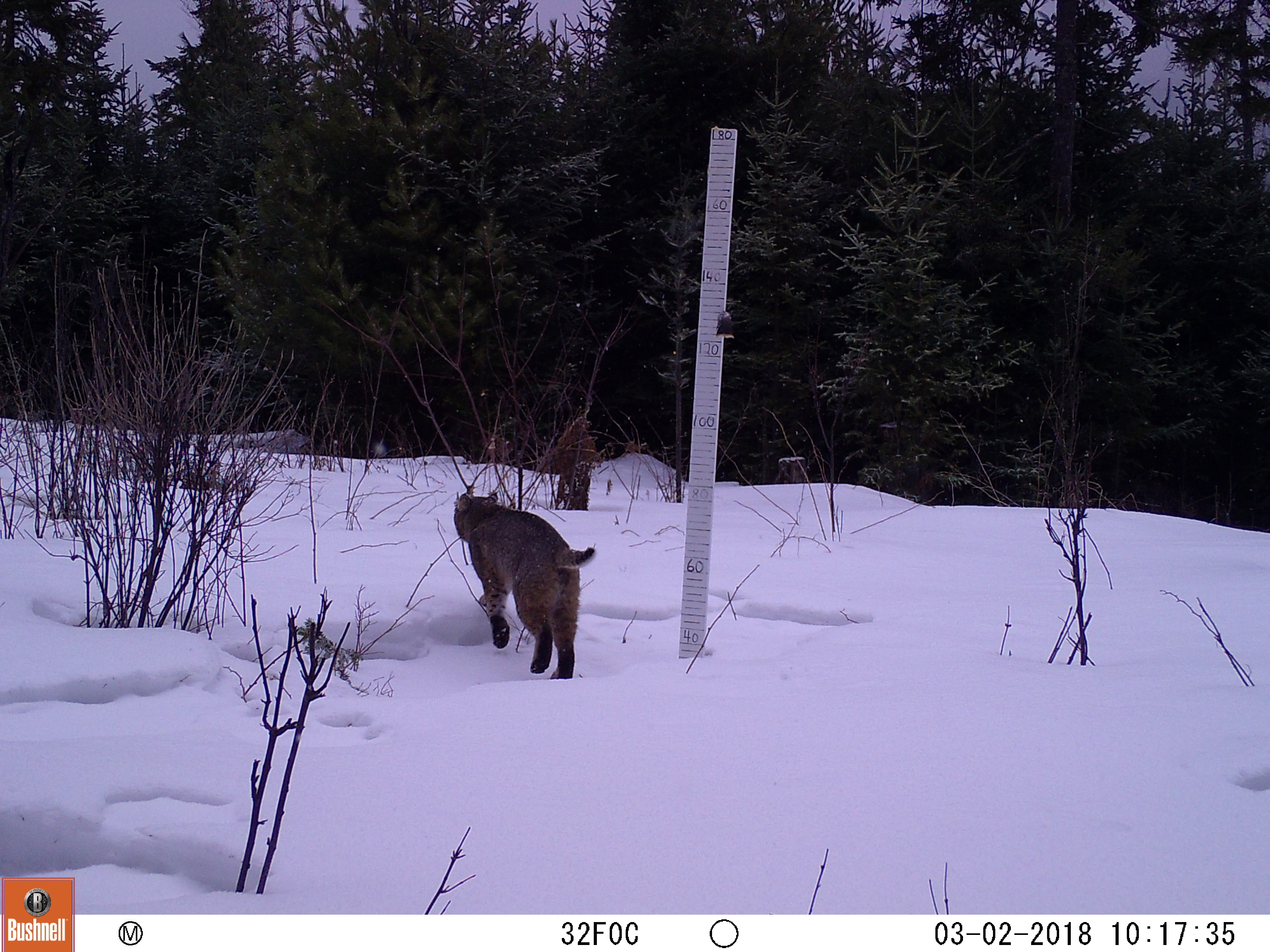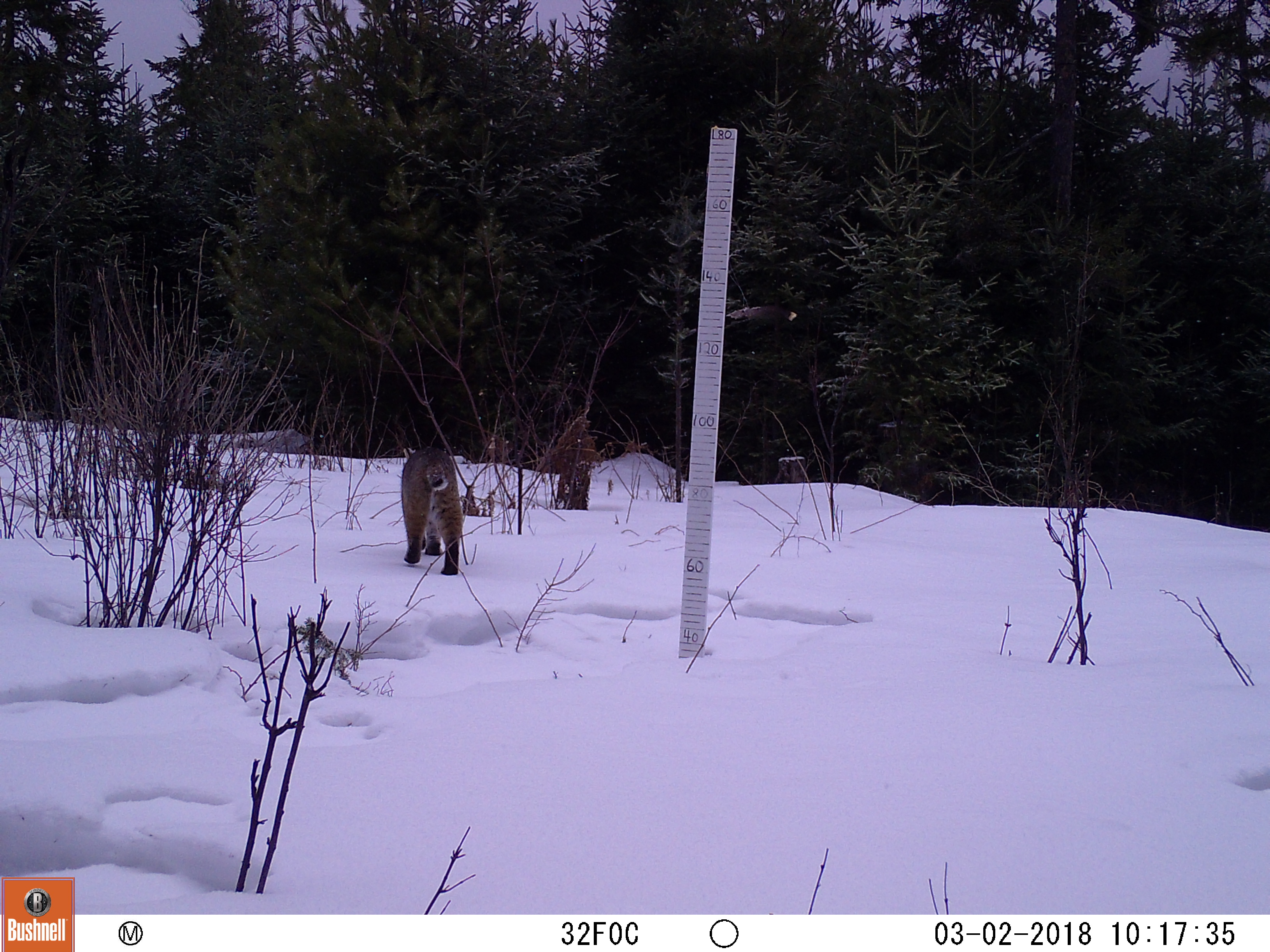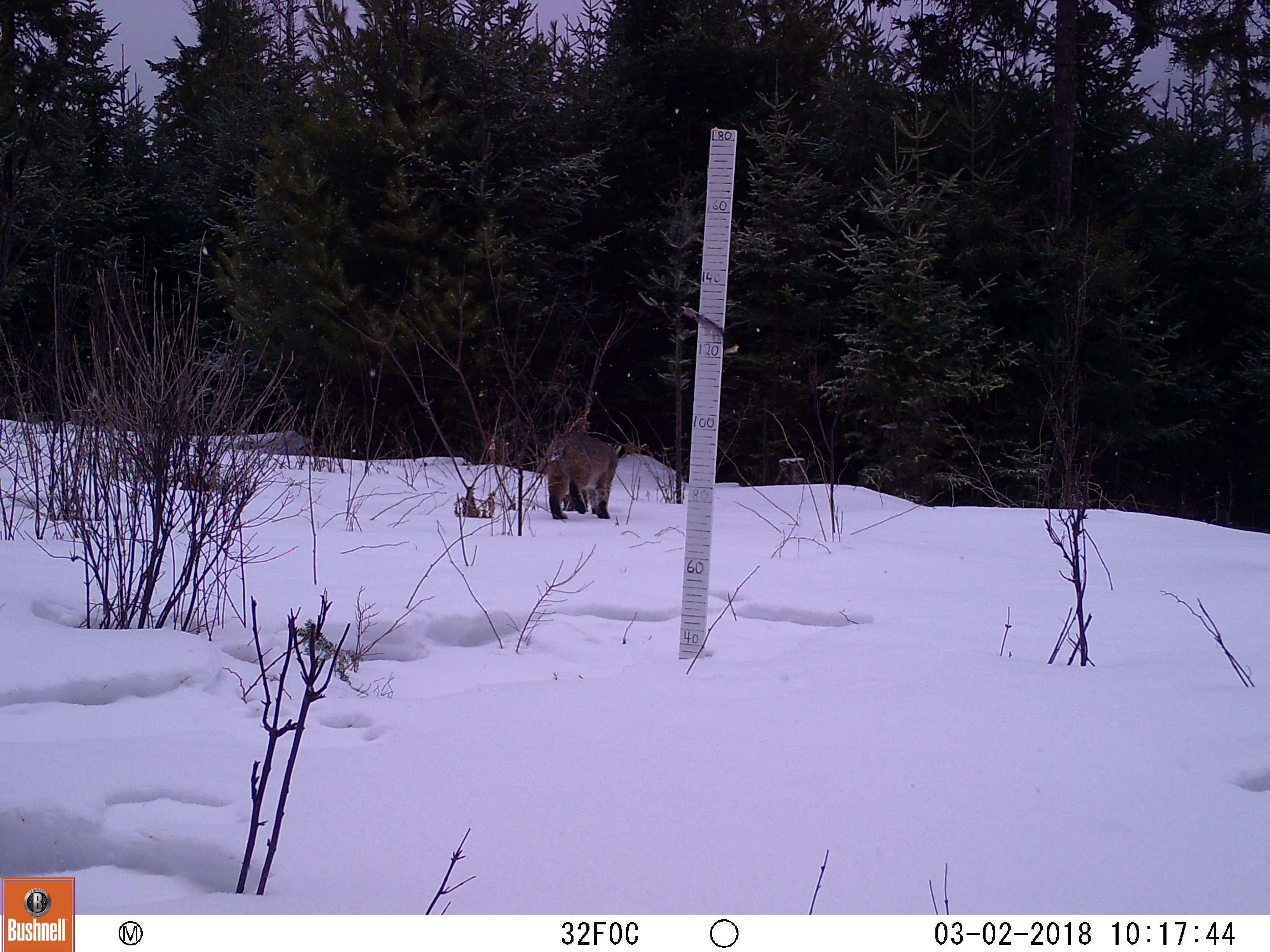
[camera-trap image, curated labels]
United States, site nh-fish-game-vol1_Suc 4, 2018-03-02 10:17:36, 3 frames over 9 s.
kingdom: Animalia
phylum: Chordata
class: Mammalia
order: Carnivora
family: Felidae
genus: Lynx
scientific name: Lynx rufus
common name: bobcat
Bobcat (Lynx rufus).